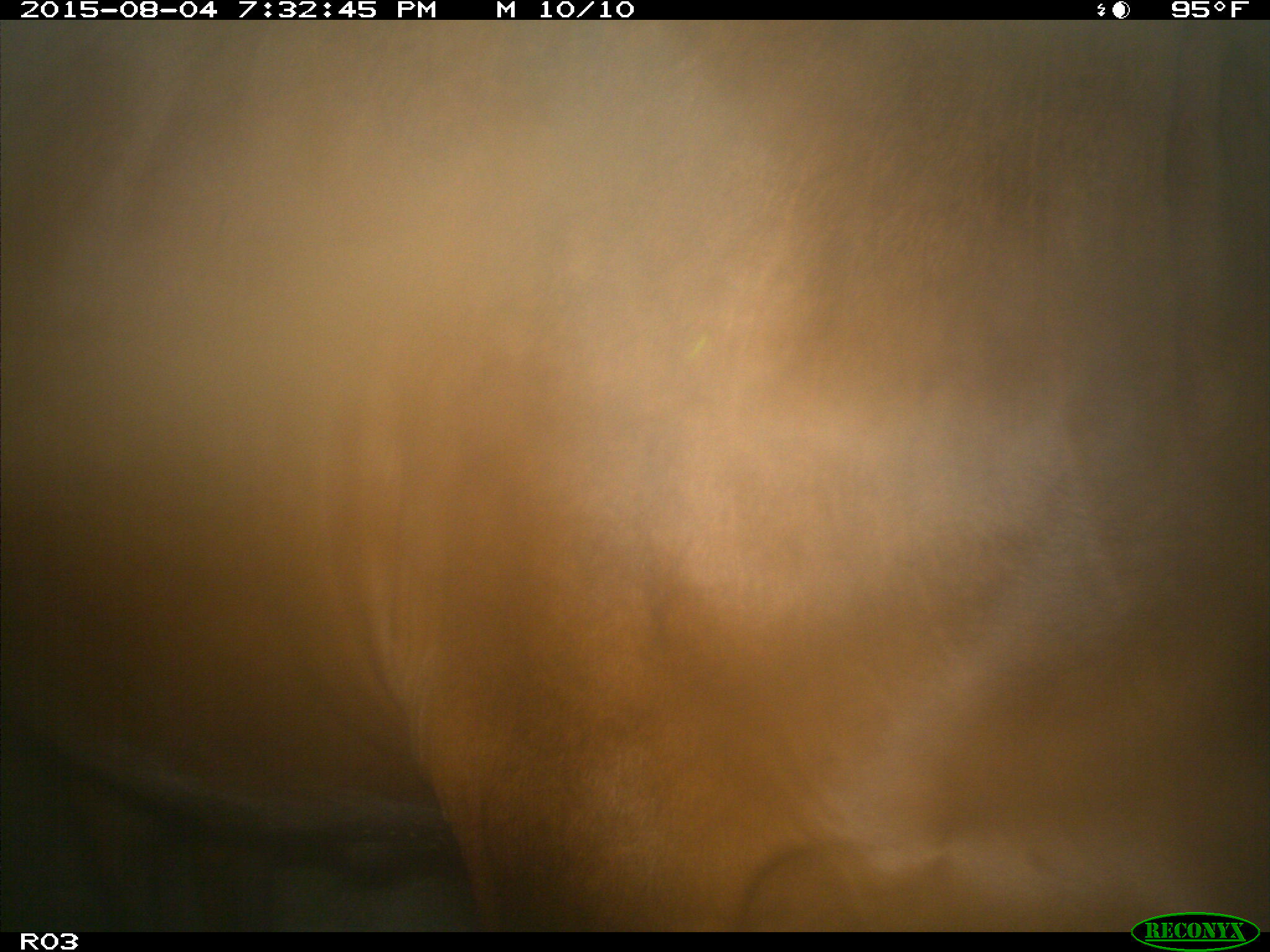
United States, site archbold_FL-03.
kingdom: Animalia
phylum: Chordata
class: Mammalia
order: Artiodactyla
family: Bovidae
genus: Bos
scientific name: Bos taurus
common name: domestic cow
Bos taurus (domestic cow).